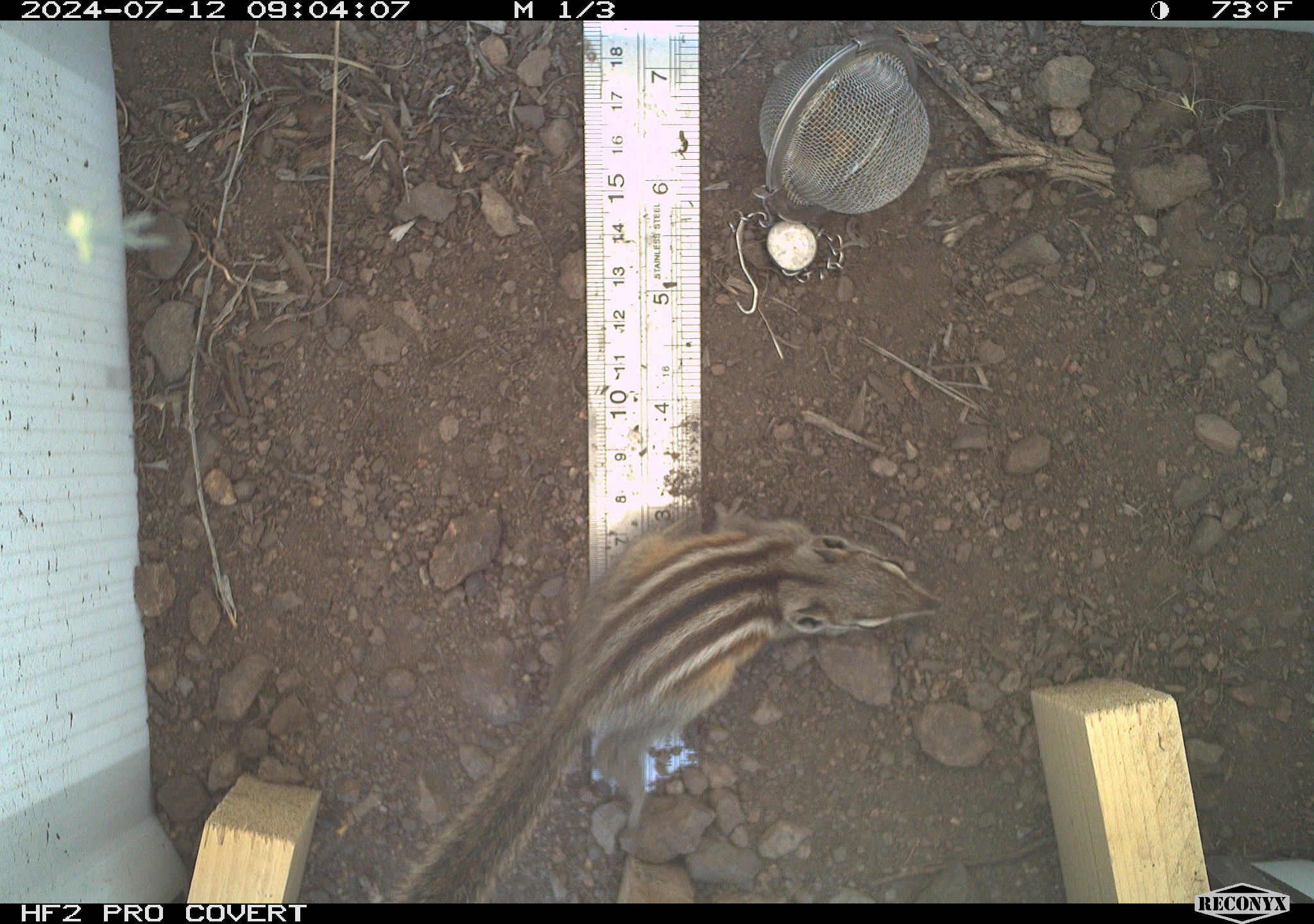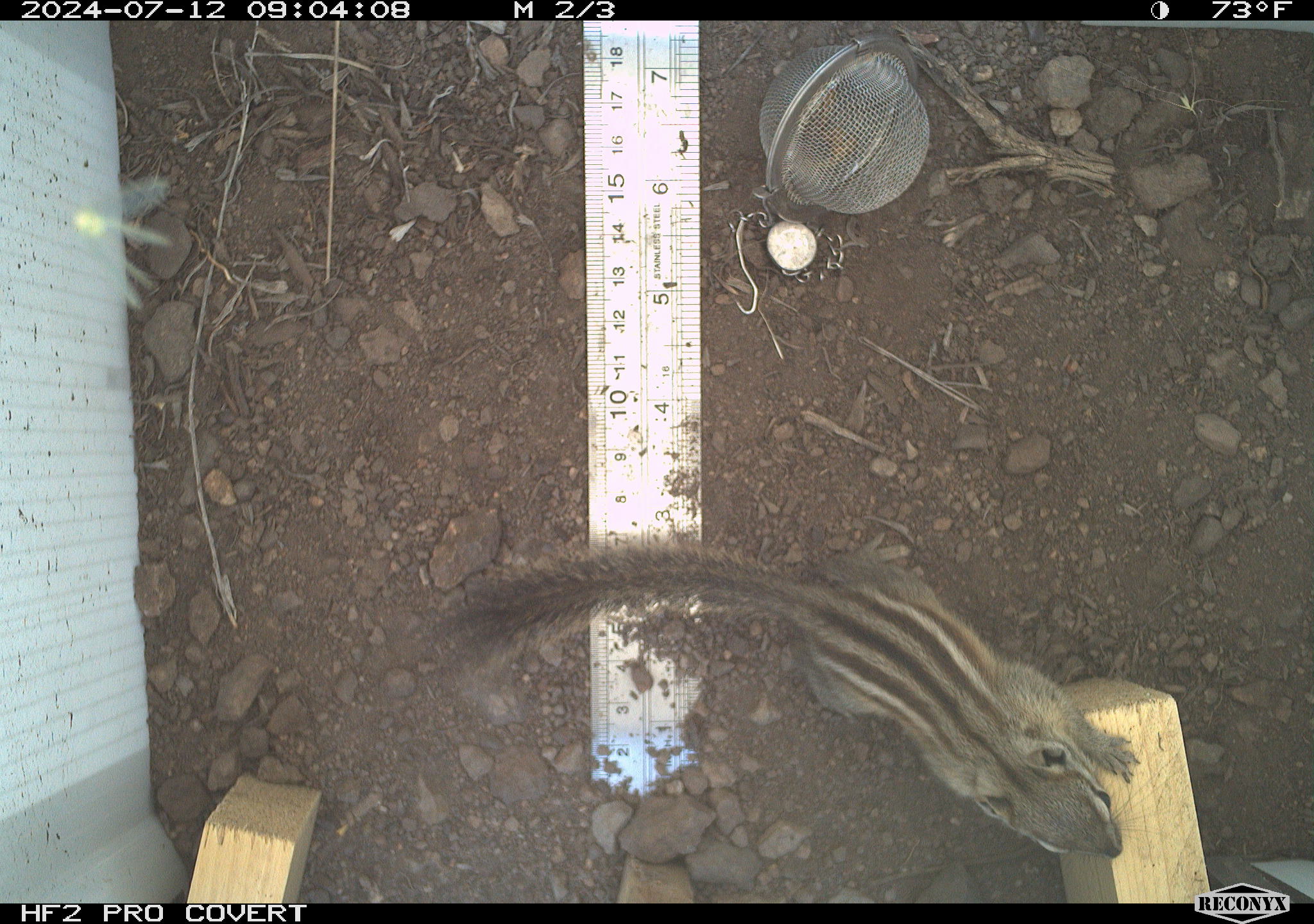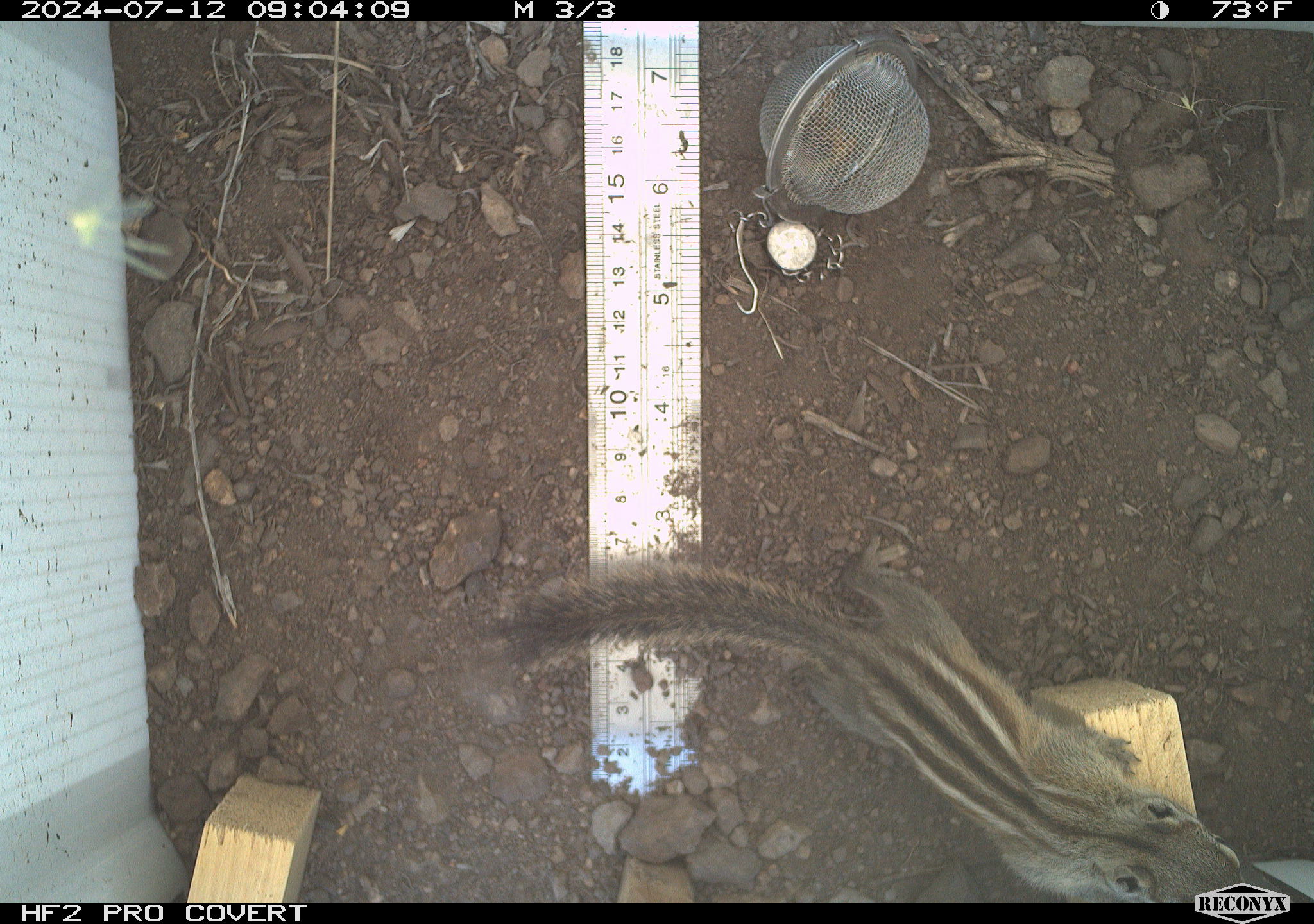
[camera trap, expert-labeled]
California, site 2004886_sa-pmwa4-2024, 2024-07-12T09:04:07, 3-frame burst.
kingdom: Animalia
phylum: Chordata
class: Mammalia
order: Rodentia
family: Sciuridae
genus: Neotamias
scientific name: Neotamias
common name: western chipmunks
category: neotamias species